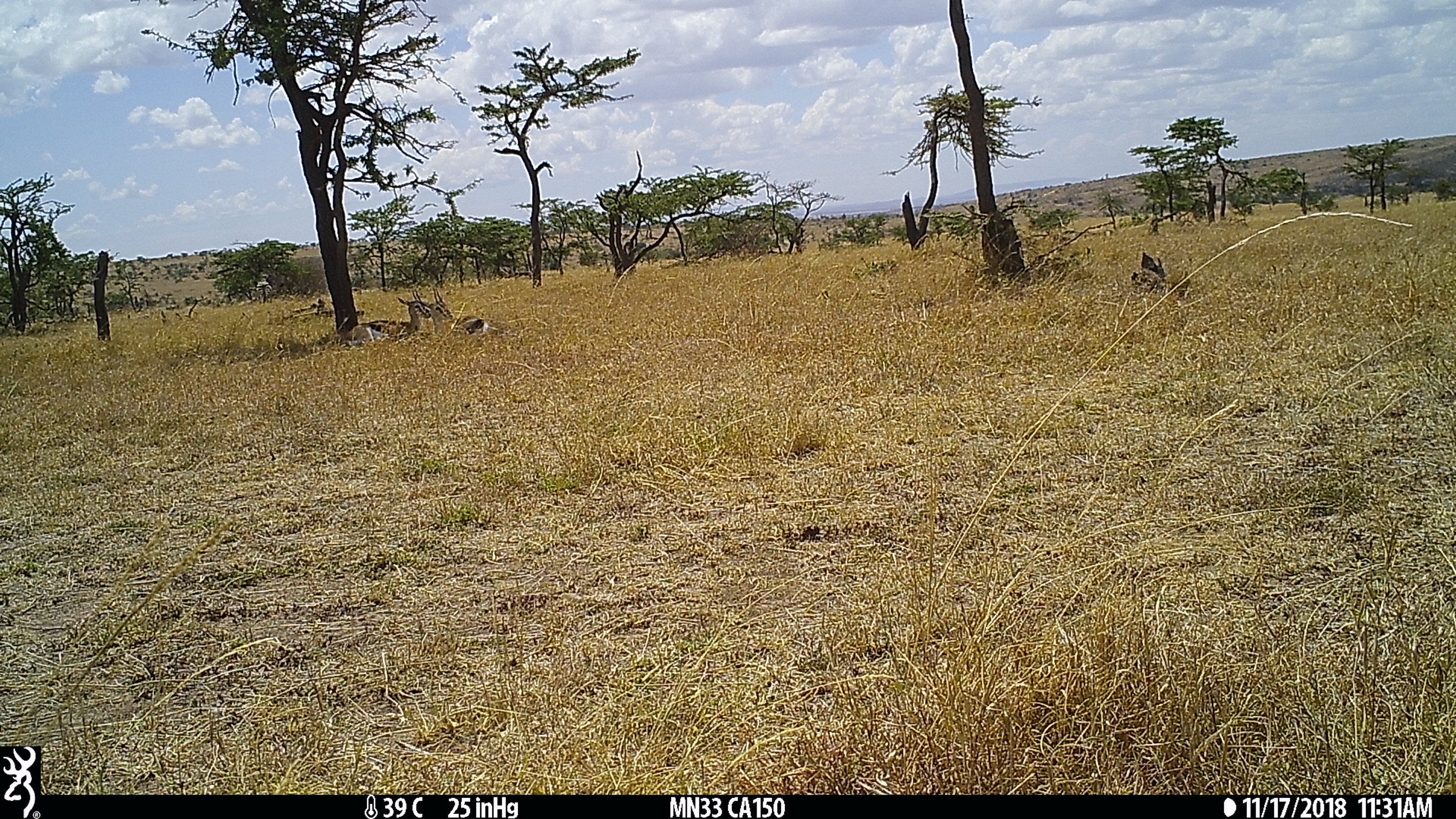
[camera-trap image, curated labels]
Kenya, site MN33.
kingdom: Animalia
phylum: Chordata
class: Mammalia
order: Artiodactyla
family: Bovidae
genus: Eudorcas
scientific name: Eudorcas thomsonii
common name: thomon's gazelle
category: gazelle thomsons